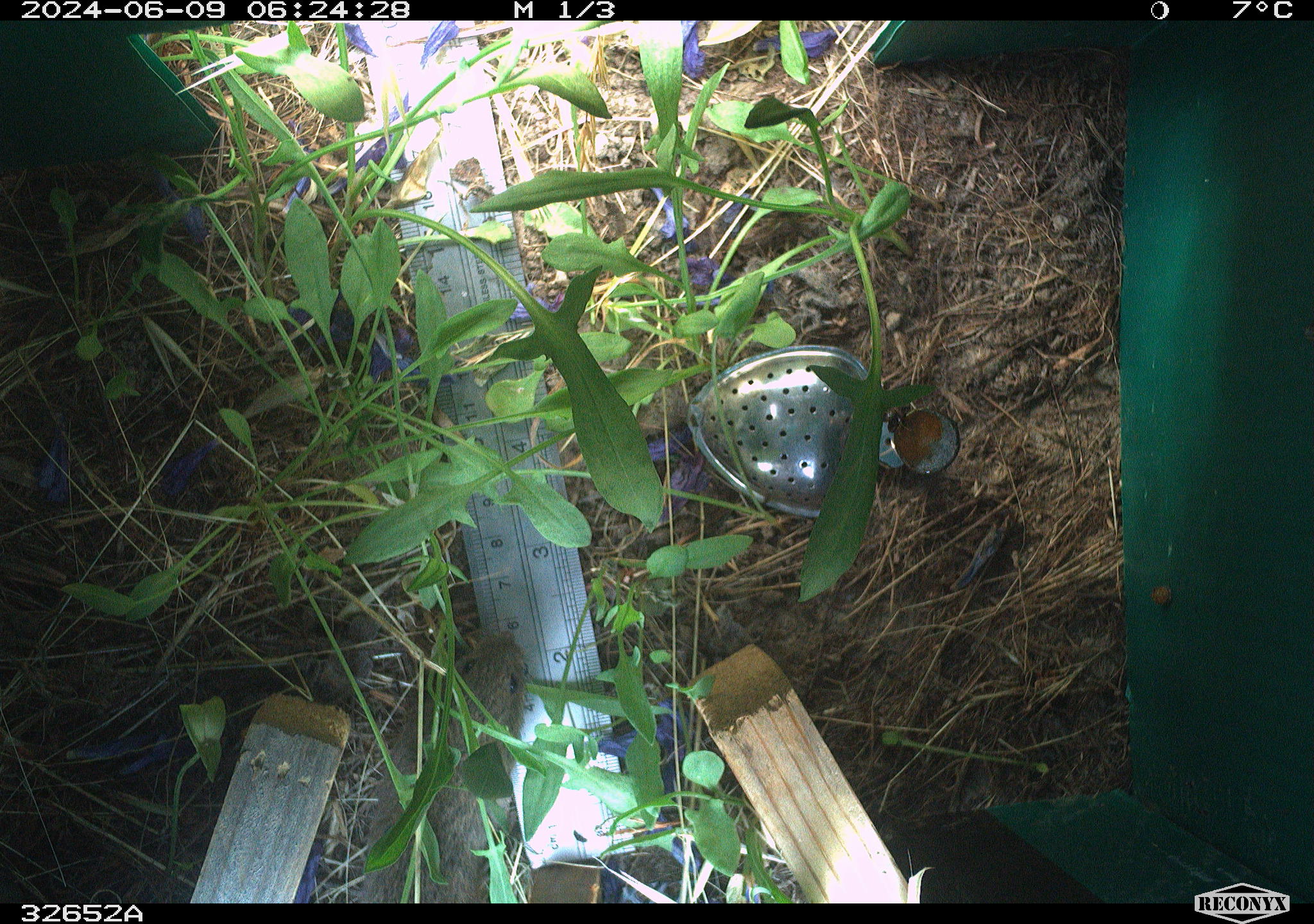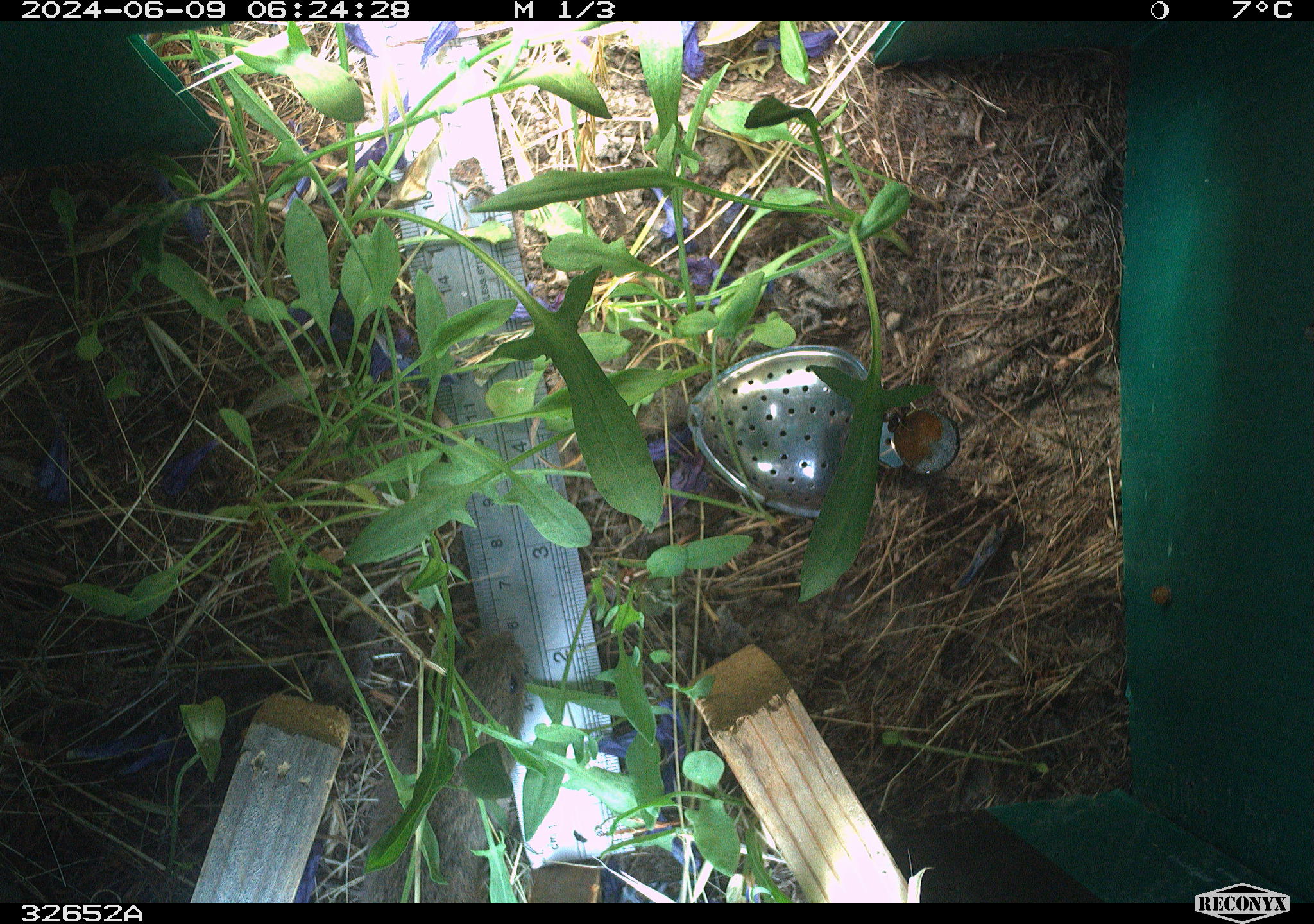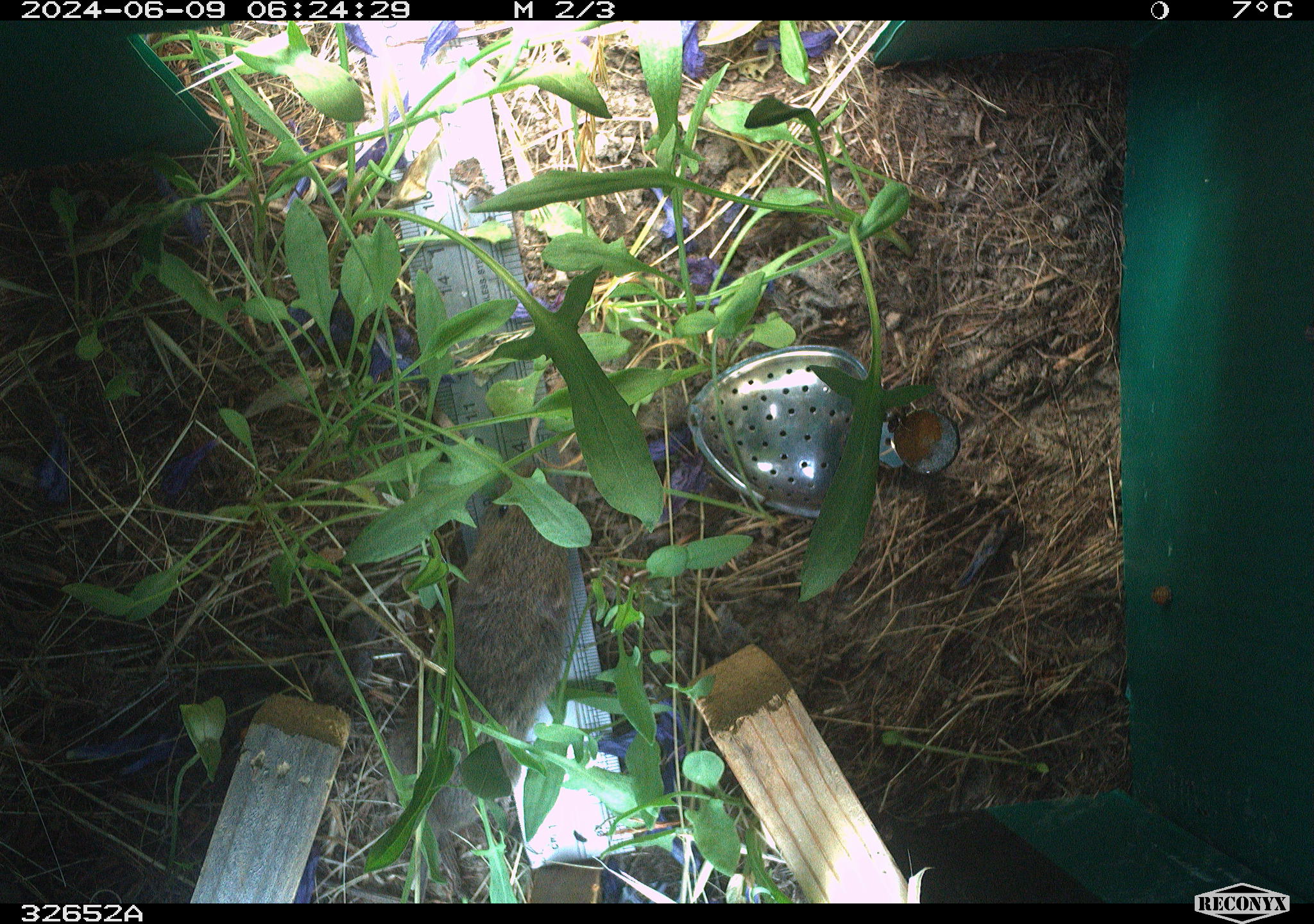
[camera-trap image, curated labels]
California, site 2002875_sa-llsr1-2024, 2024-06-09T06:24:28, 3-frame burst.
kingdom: Animalia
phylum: Chordata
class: Mammalia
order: Rodentia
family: Cricetidae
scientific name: Arvicolinae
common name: voles, lemmings, and muskrats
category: arvicolinae subfamily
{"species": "arvicolinae subfamily (voles, lemmings, and muskrats) (Arvicolinae)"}